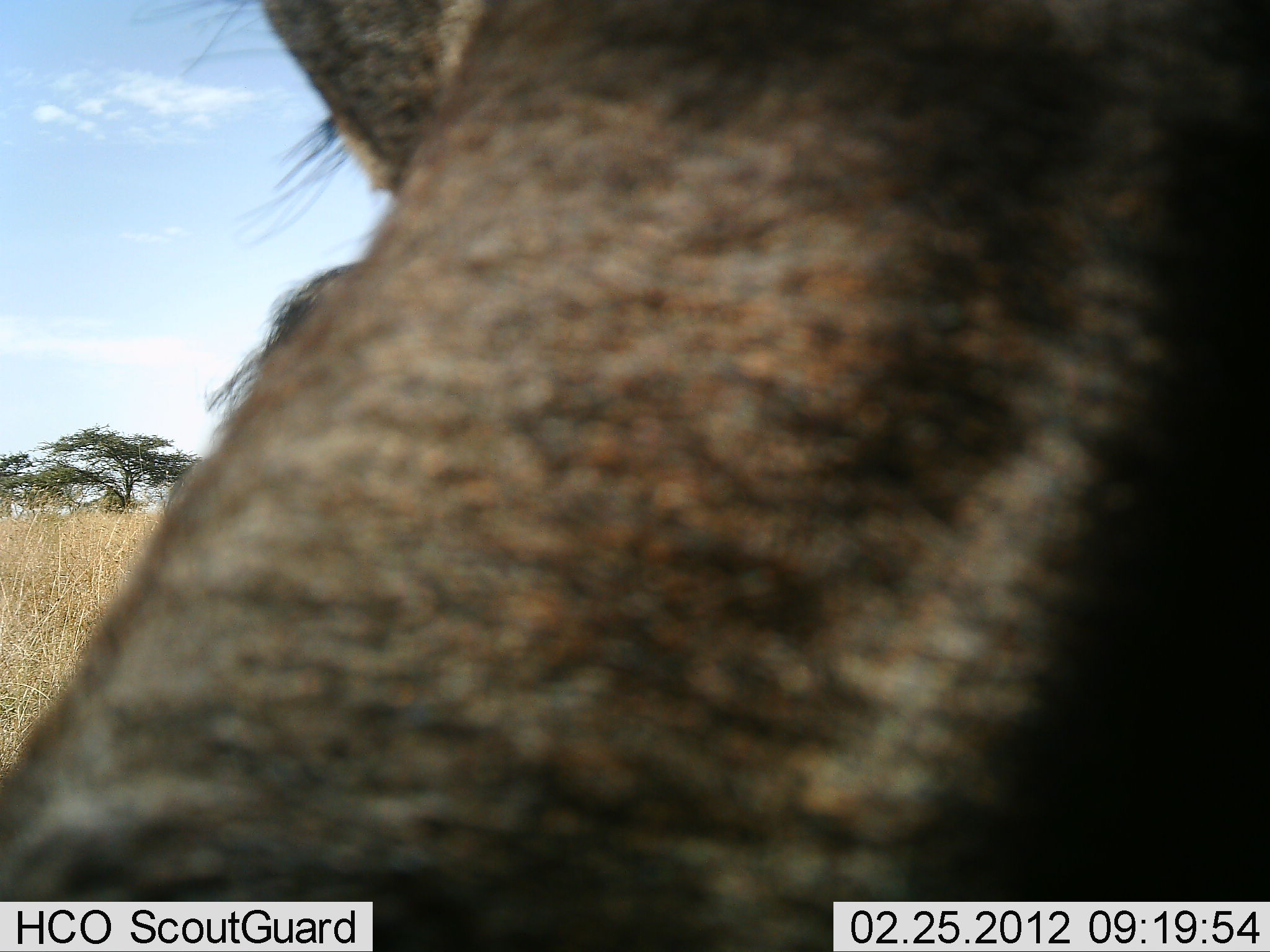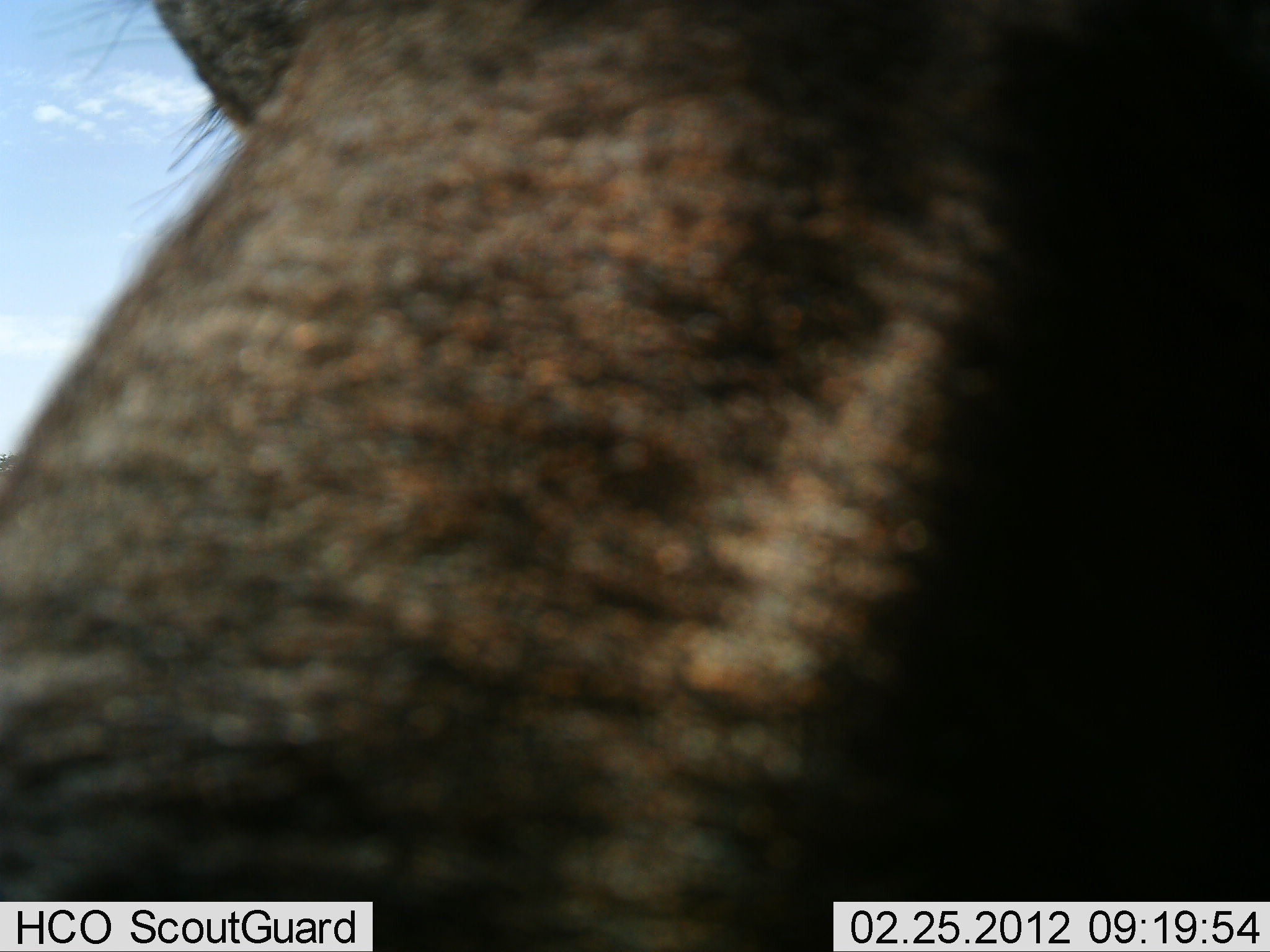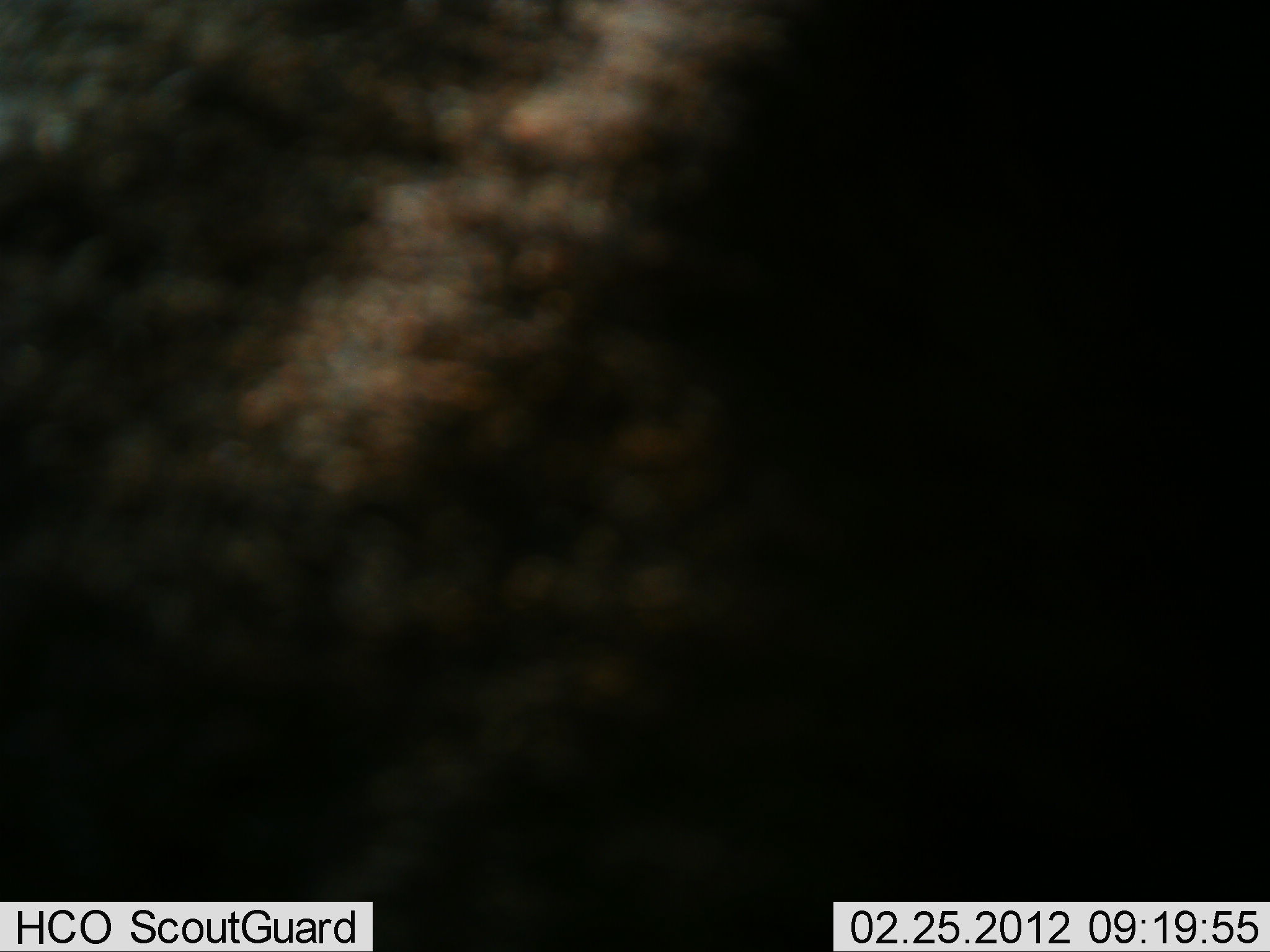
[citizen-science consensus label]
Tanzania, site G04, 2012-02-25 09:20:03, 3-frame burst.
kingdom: Animalia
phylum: Chordata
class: Mammalia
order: Artiodactyla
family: Bovidae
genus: Connochaetes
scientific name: Connochaetes taurinus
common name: blue wildebeest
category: wildebeest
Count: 1.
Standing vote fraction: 80%.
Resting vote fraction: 0%.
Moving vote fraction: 20%.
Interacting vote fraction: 0%.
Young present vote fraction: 0%.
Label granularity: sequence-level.